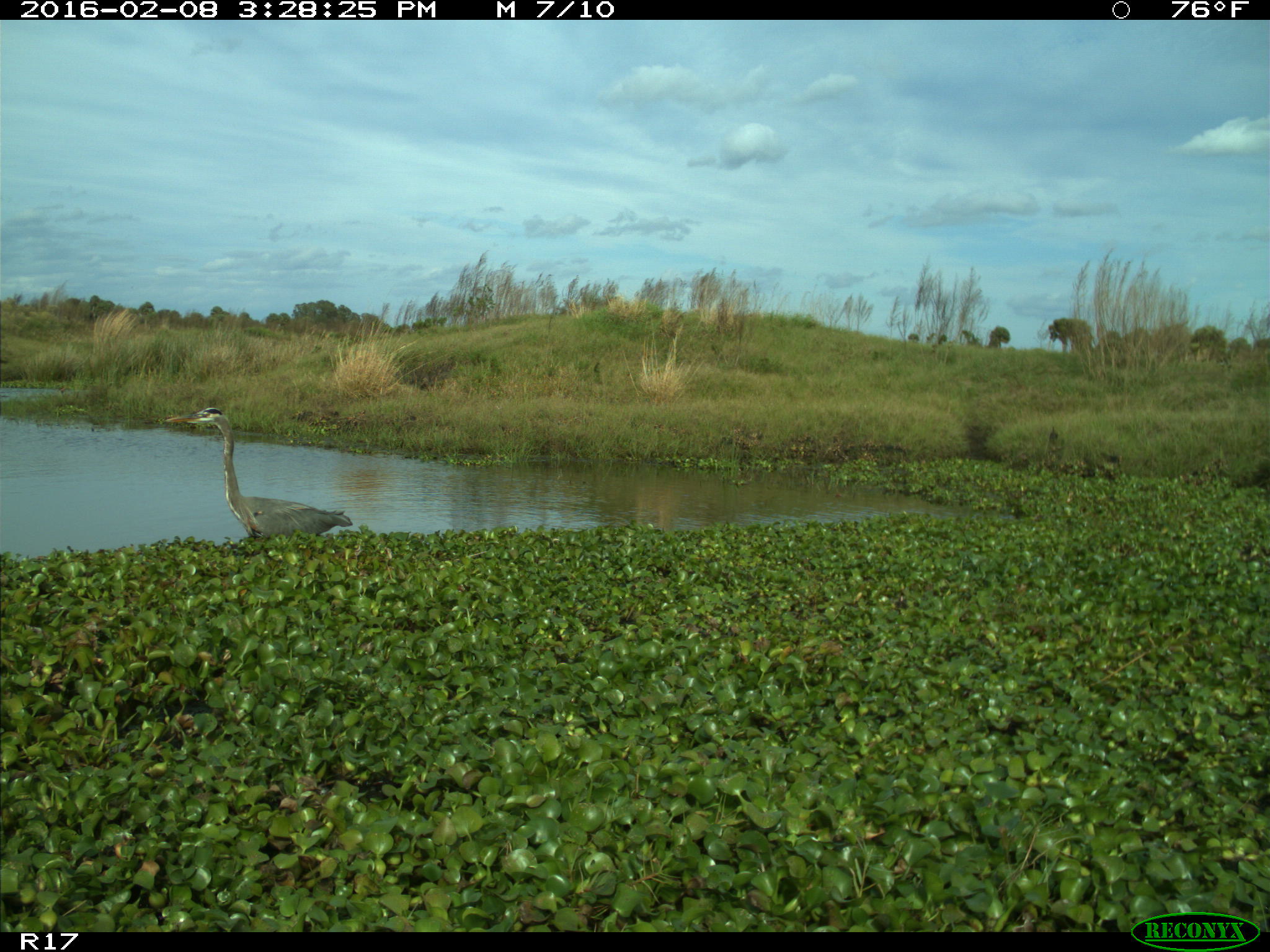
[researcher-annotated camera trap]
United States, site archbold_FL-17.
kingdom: Animalia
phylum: Chordata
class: Aves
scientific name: Aves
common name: birds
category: unidentified bird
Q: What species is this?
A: Unidentified bird (birds) (Aves).